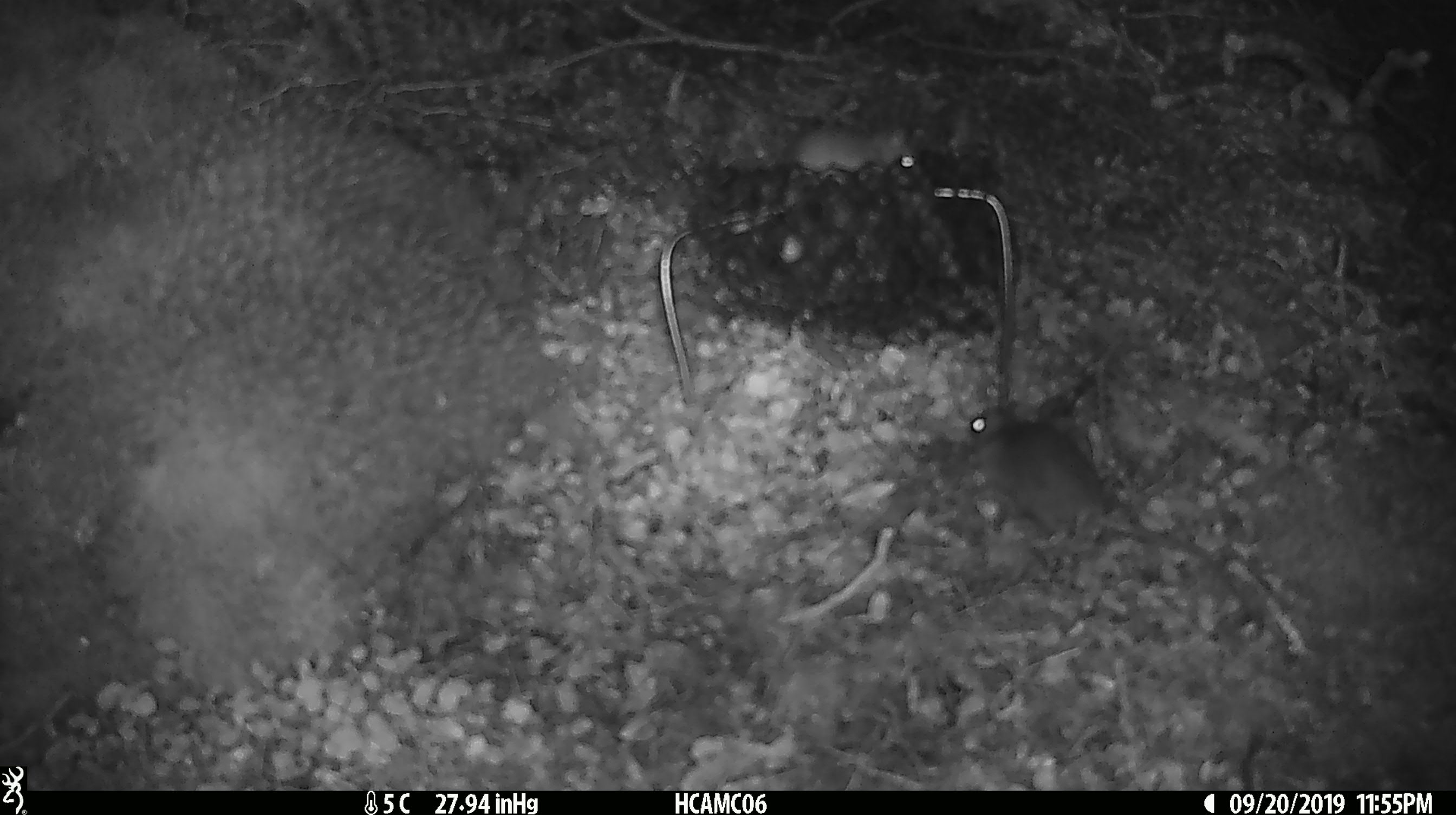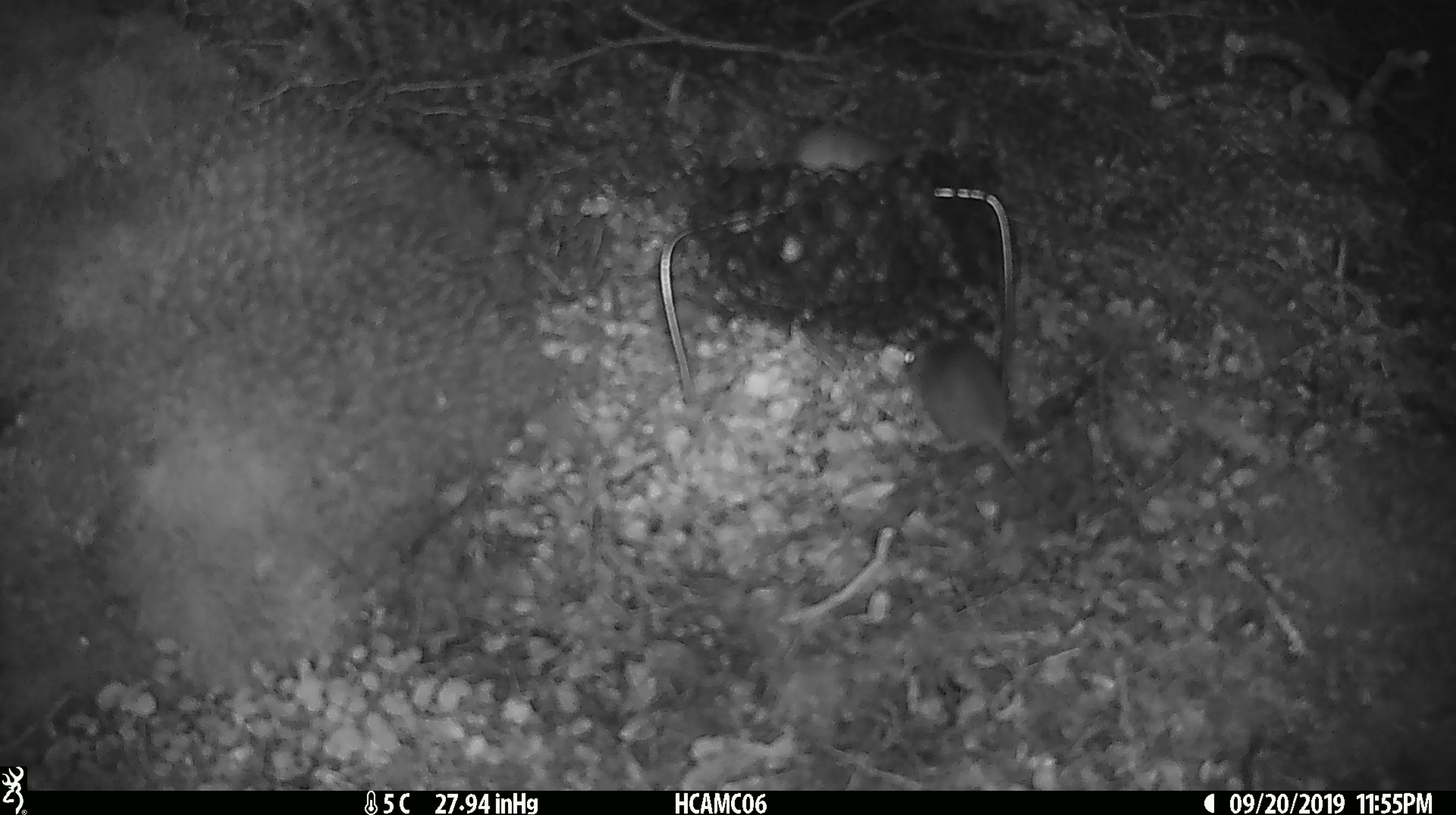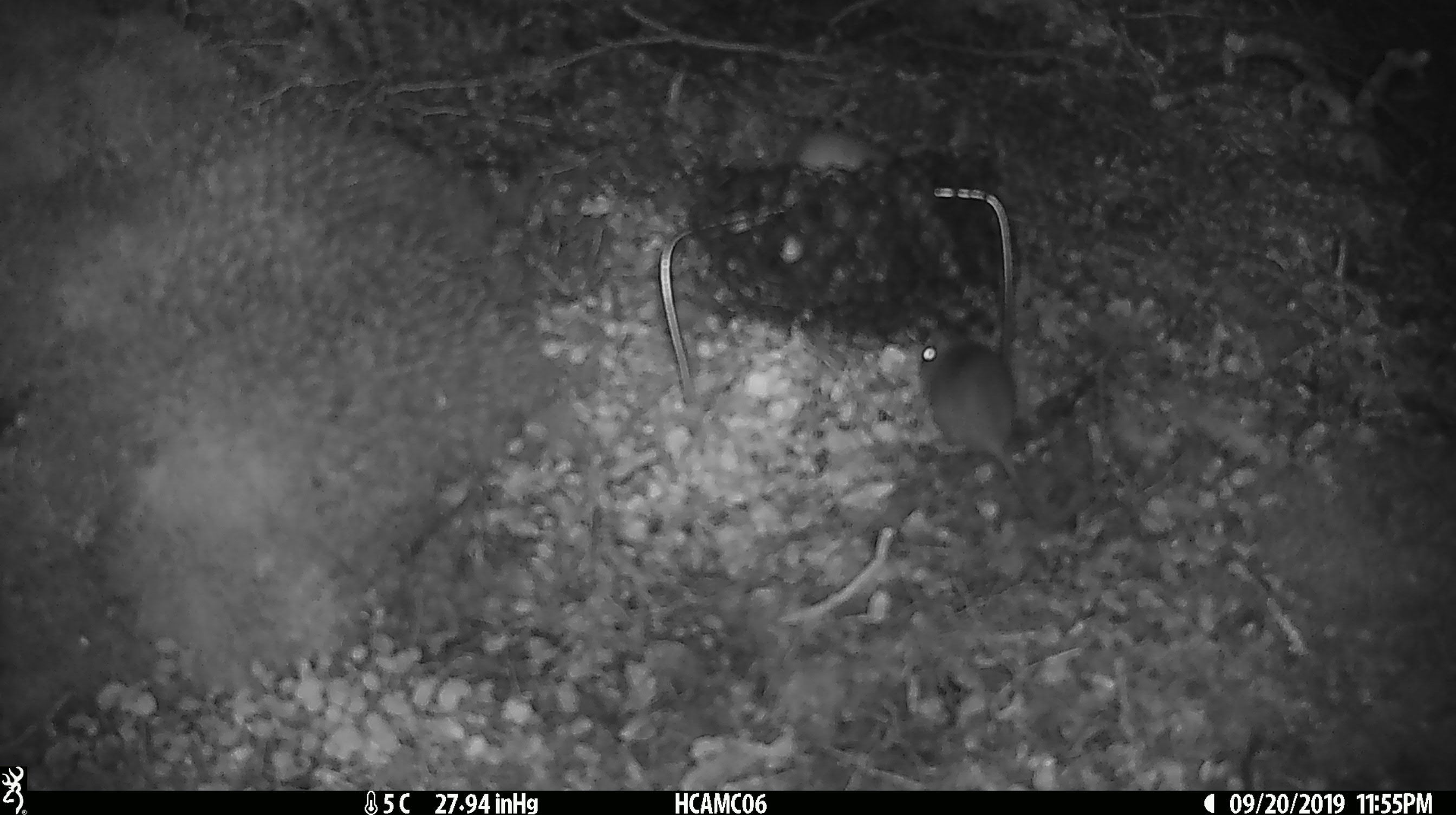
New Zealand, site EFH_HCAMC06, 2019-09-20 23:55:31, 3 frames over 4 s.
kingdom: Animalia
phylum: Chordata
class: Mammalia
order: Rodentia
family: Muridae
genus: Mus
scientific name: Mus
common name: mouse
Mouse (Mus).